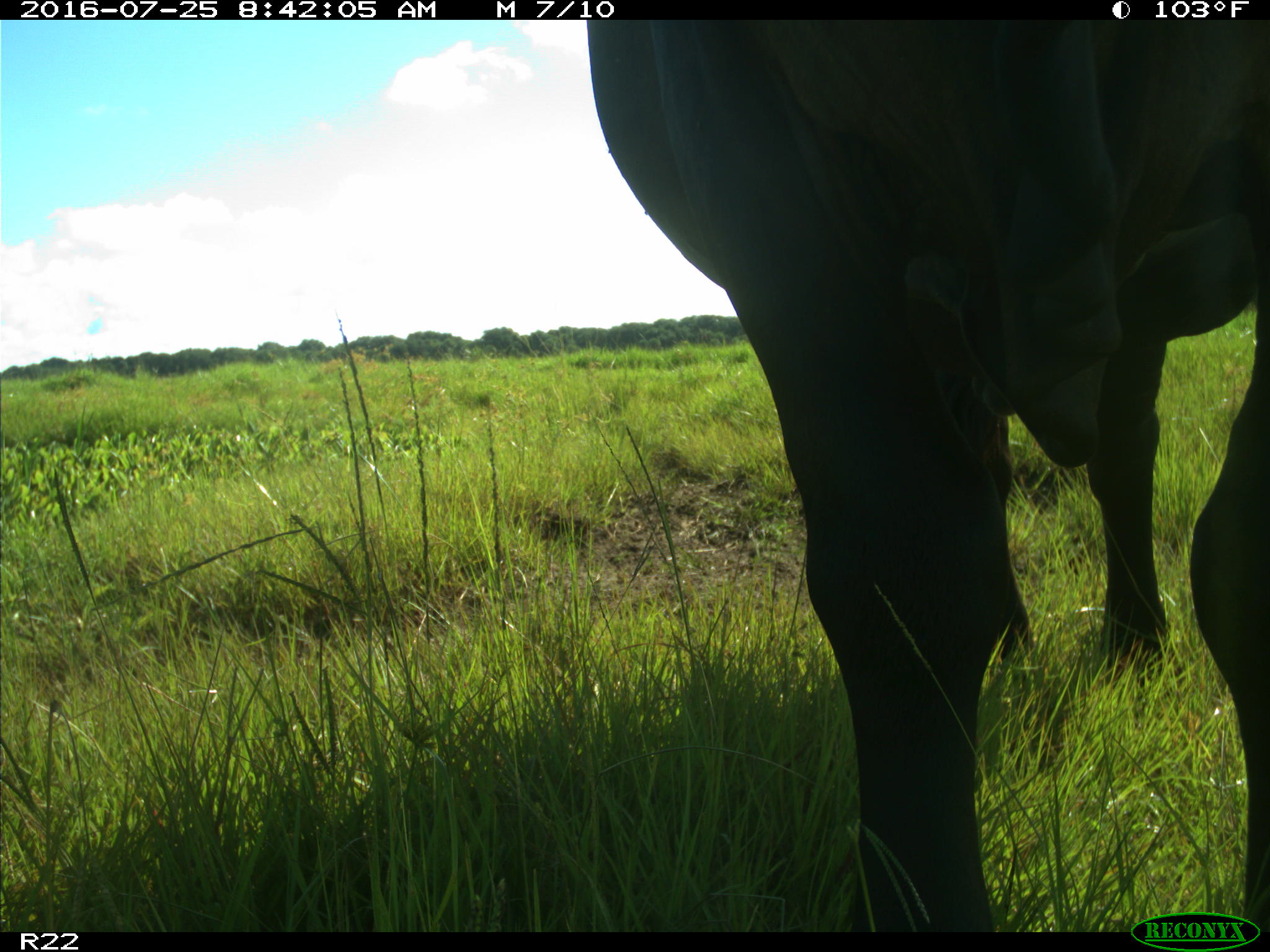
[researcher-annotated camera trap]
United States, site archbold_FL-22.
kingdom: Animalia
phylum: Chordata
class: Mammalia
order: Artiodactyla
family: Bovidae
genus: Bos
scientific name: Bos taurus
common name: domestic cow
Bos taurus (domestic cow).